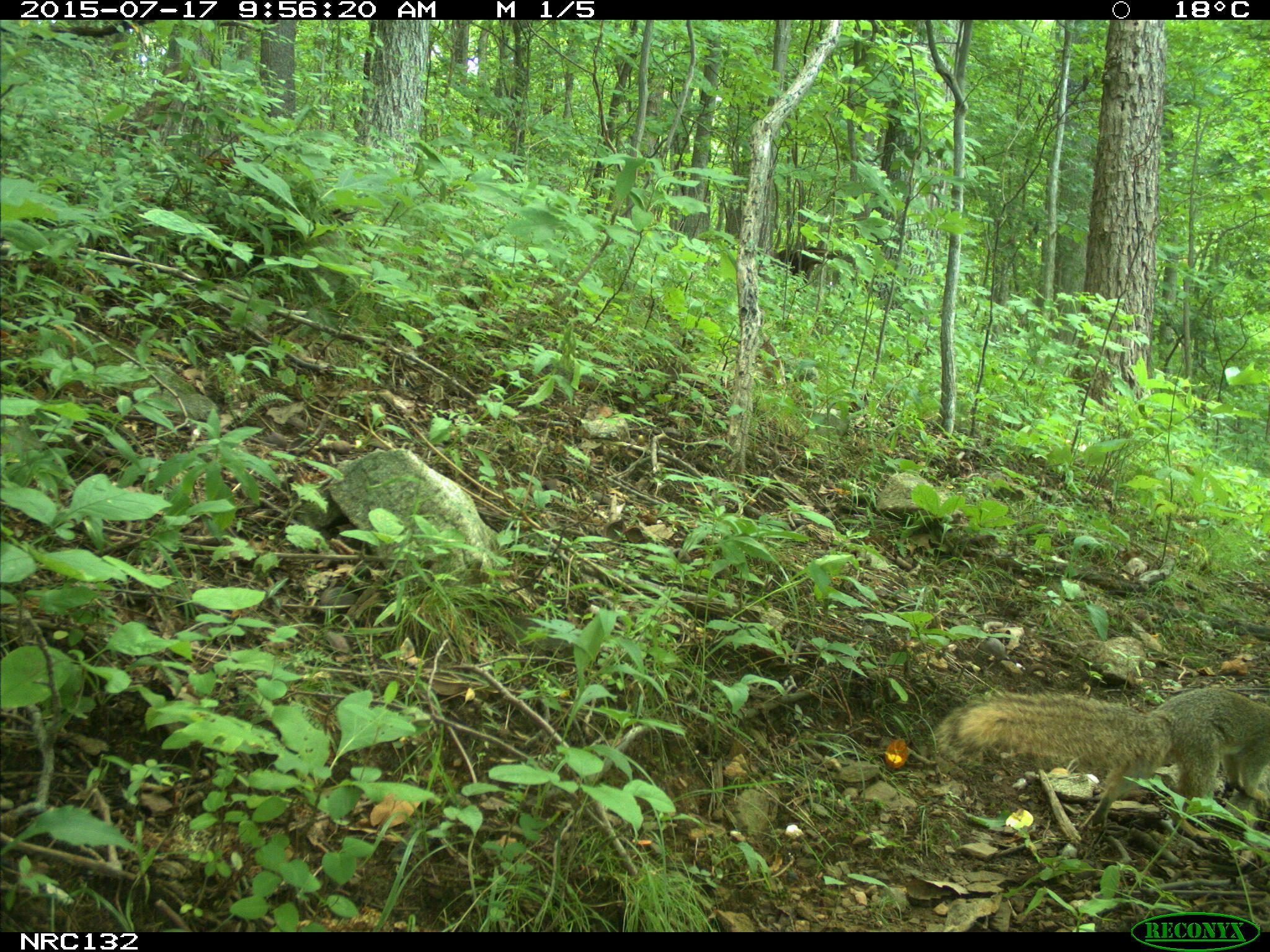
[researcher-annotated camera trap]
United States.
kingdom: Animalia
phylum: Chordata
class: Mammalia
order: Rodentia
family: Sciuridae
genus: Sciurus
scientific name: Sciurus niger cinereus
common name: eastern fox squirrel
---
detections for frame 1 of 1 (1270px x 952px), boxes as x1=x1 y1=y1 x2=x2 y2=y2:
Eastern Fox Squirrel: x1=925 y1=669 x2=1270 y2=817